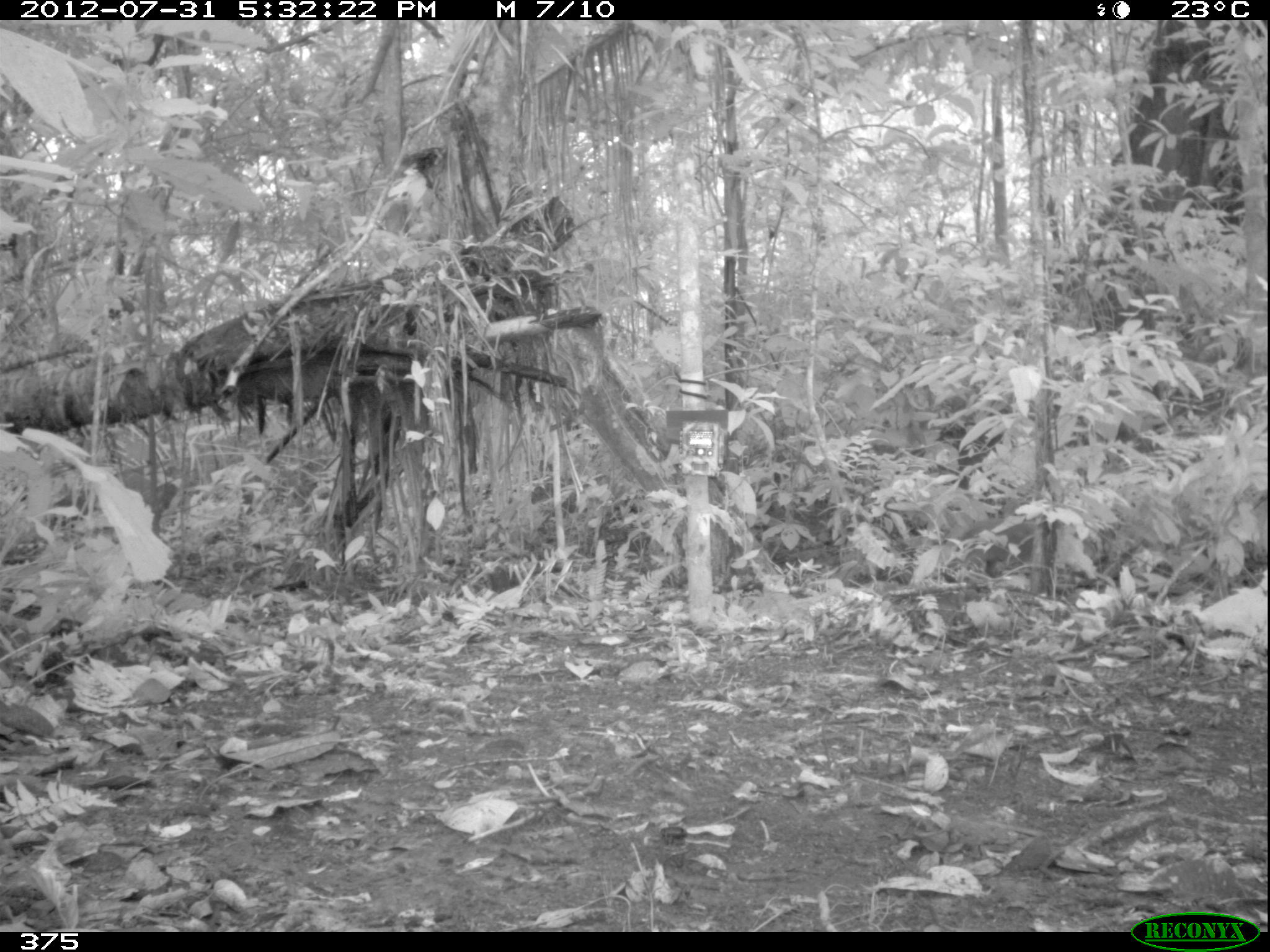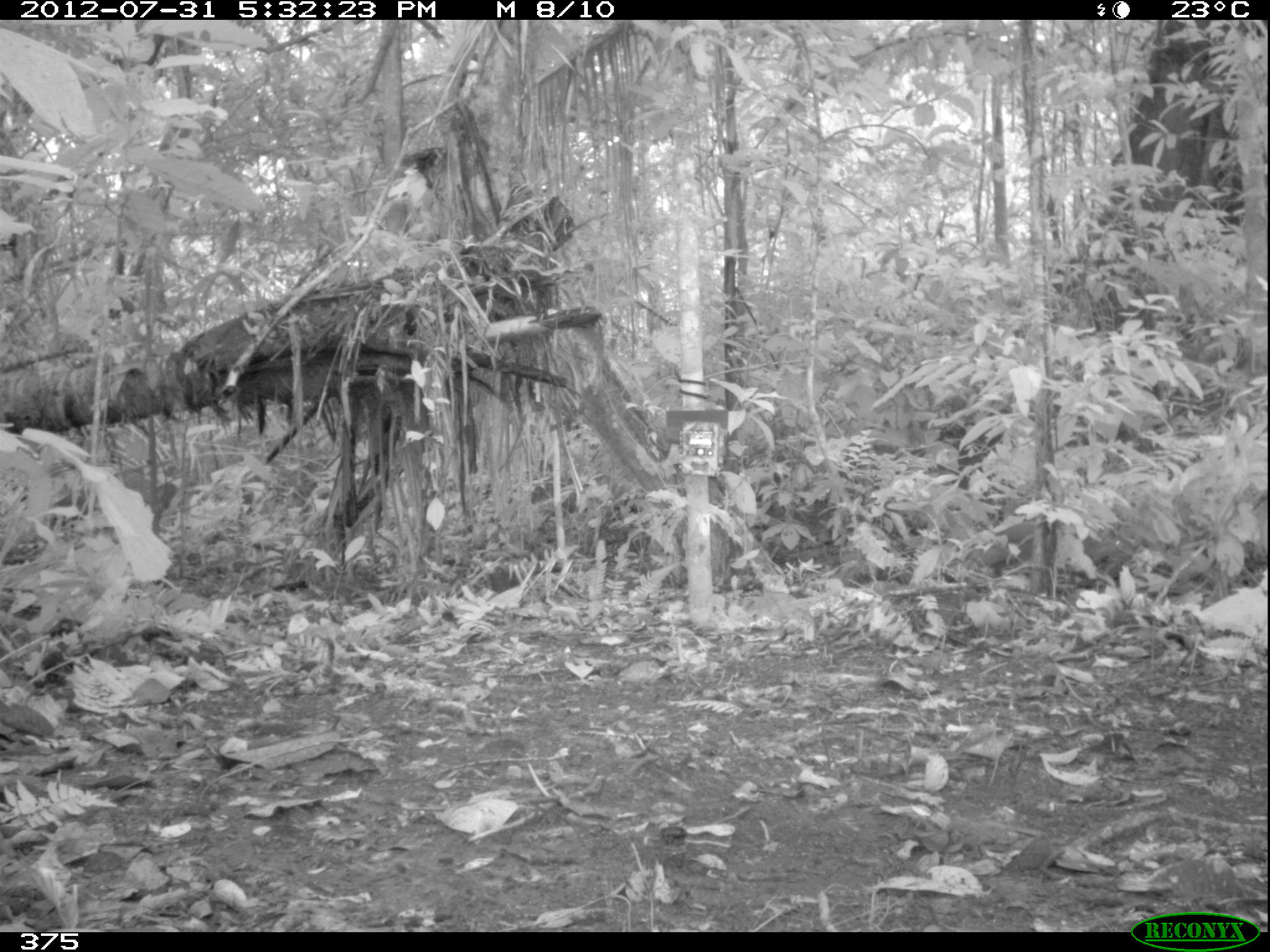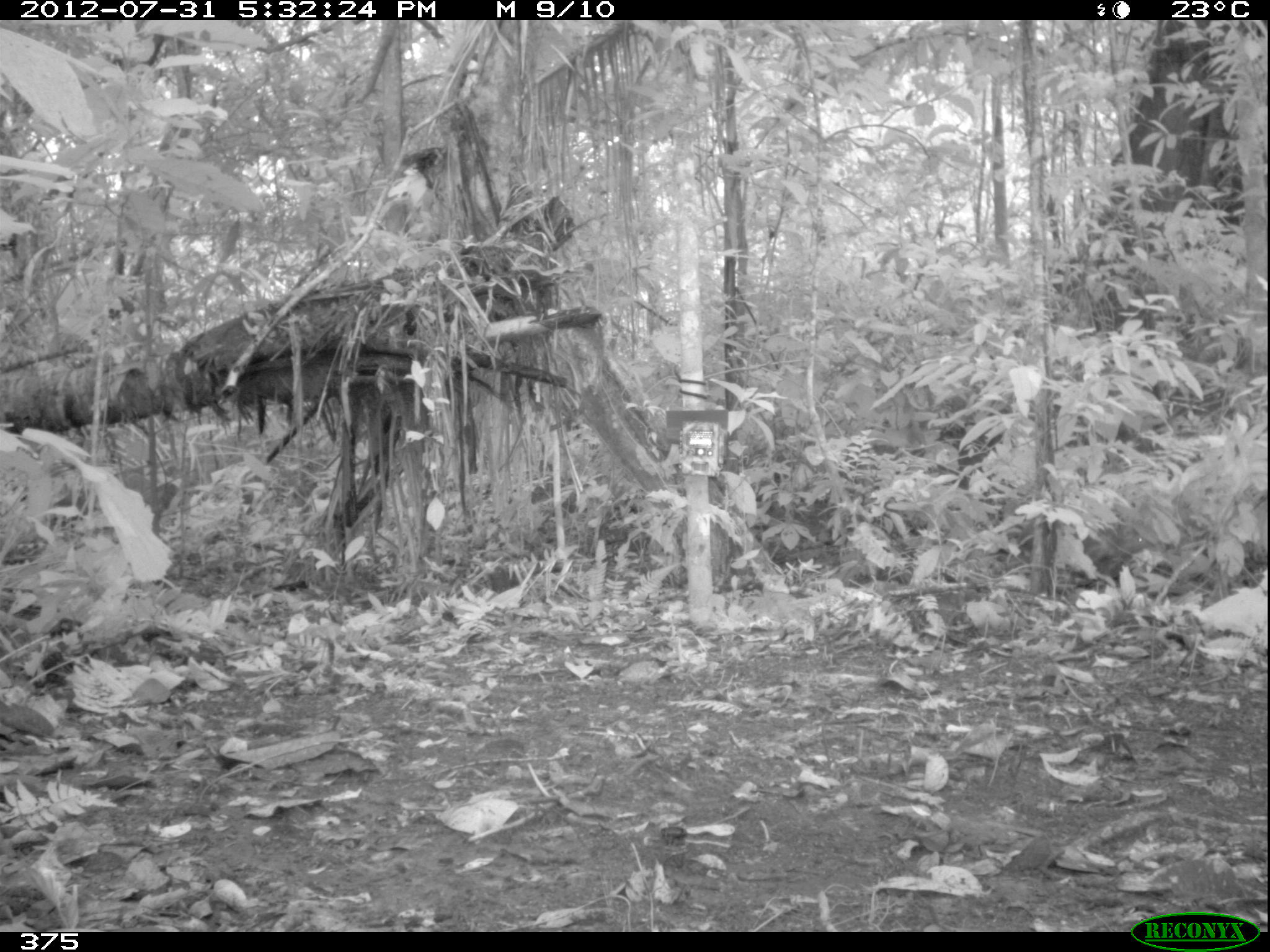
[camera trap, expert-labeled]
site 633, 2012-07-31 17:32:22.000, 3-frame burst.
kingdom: Animalia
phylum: Chordata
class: Mammalia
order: Rodentia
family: Dasyproctidae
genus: Dasyprocta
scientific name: Dasyprocta punctata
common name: central american agouti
Dasyprocta punctata (central american agouti).